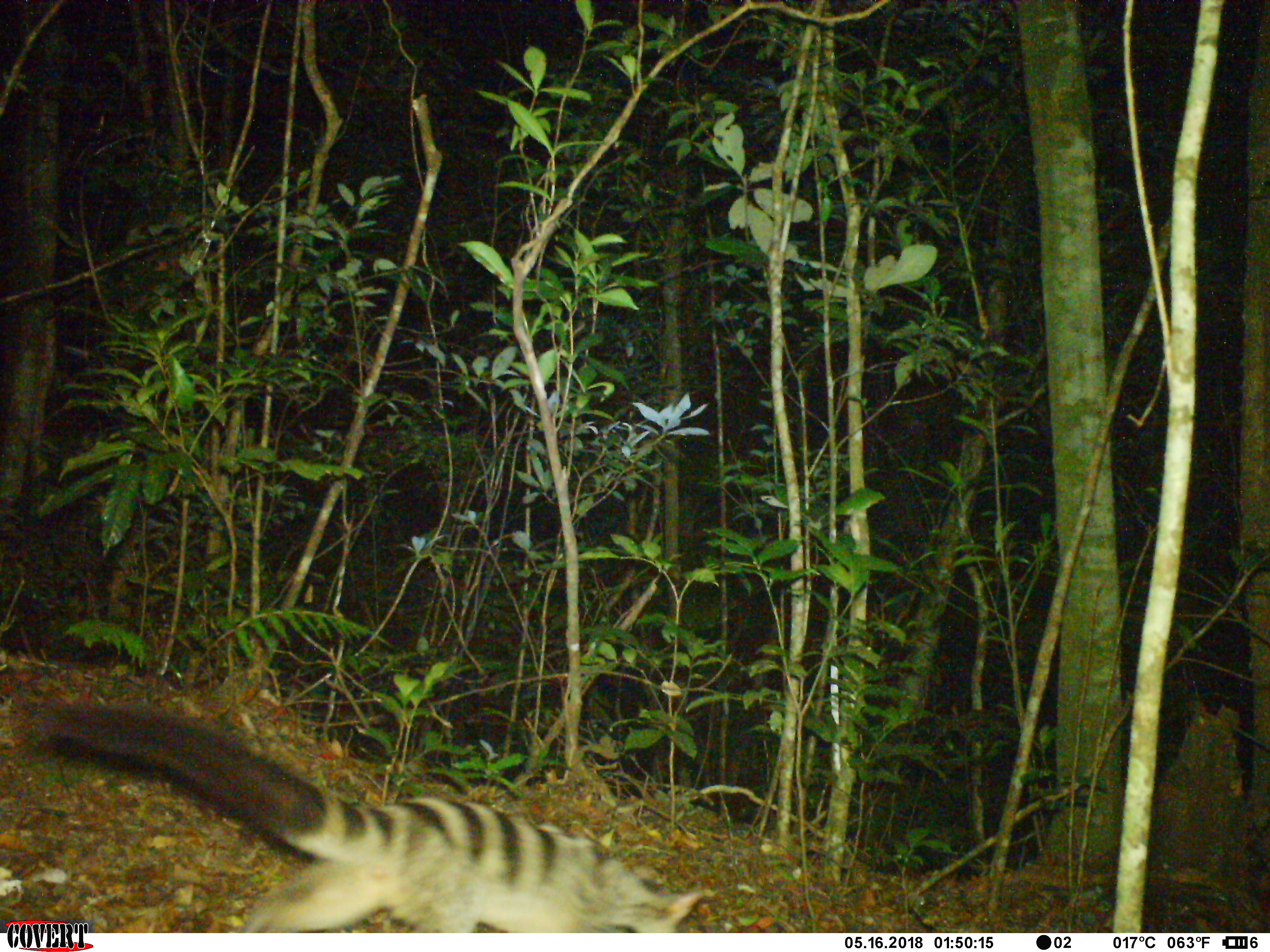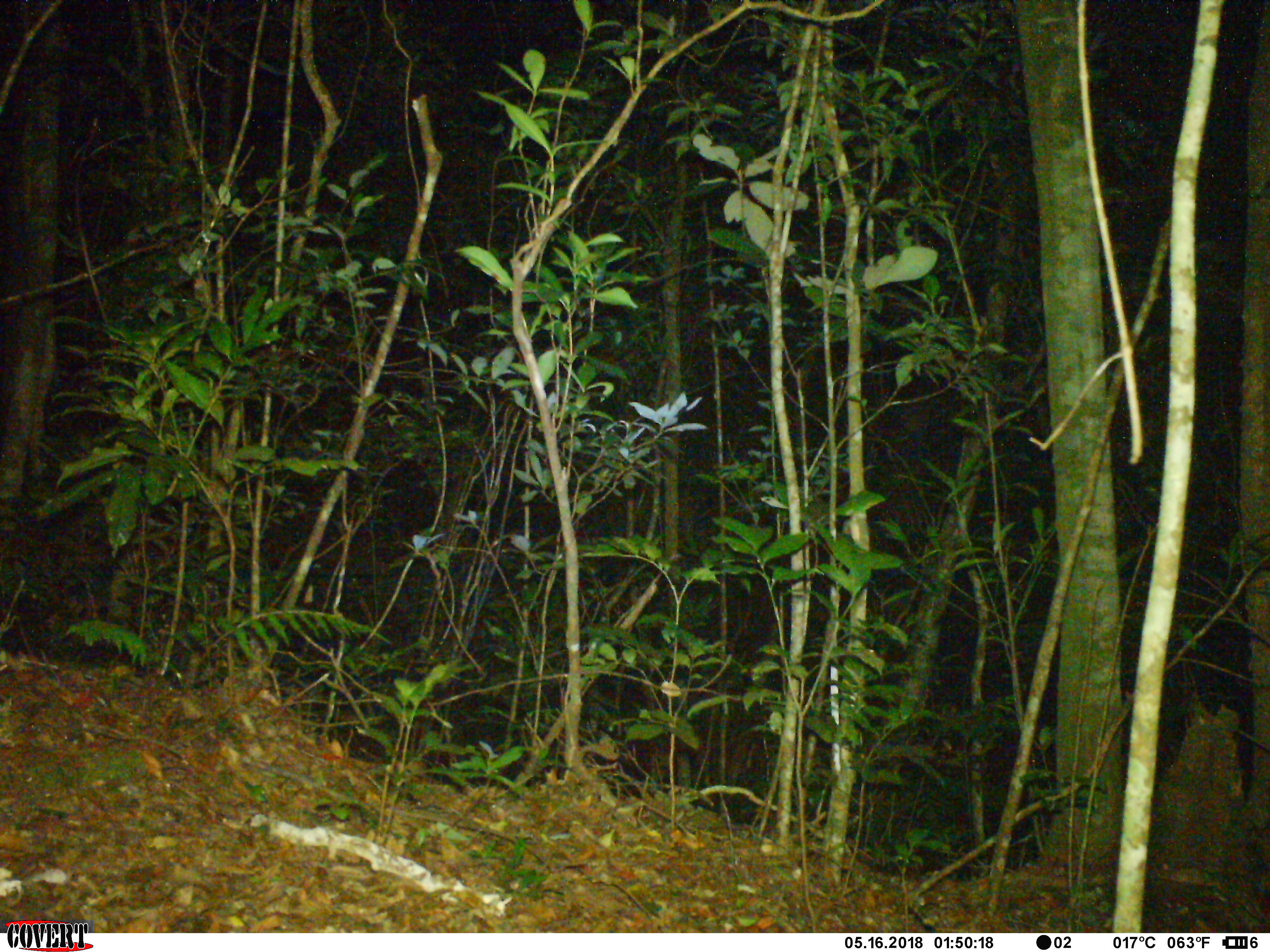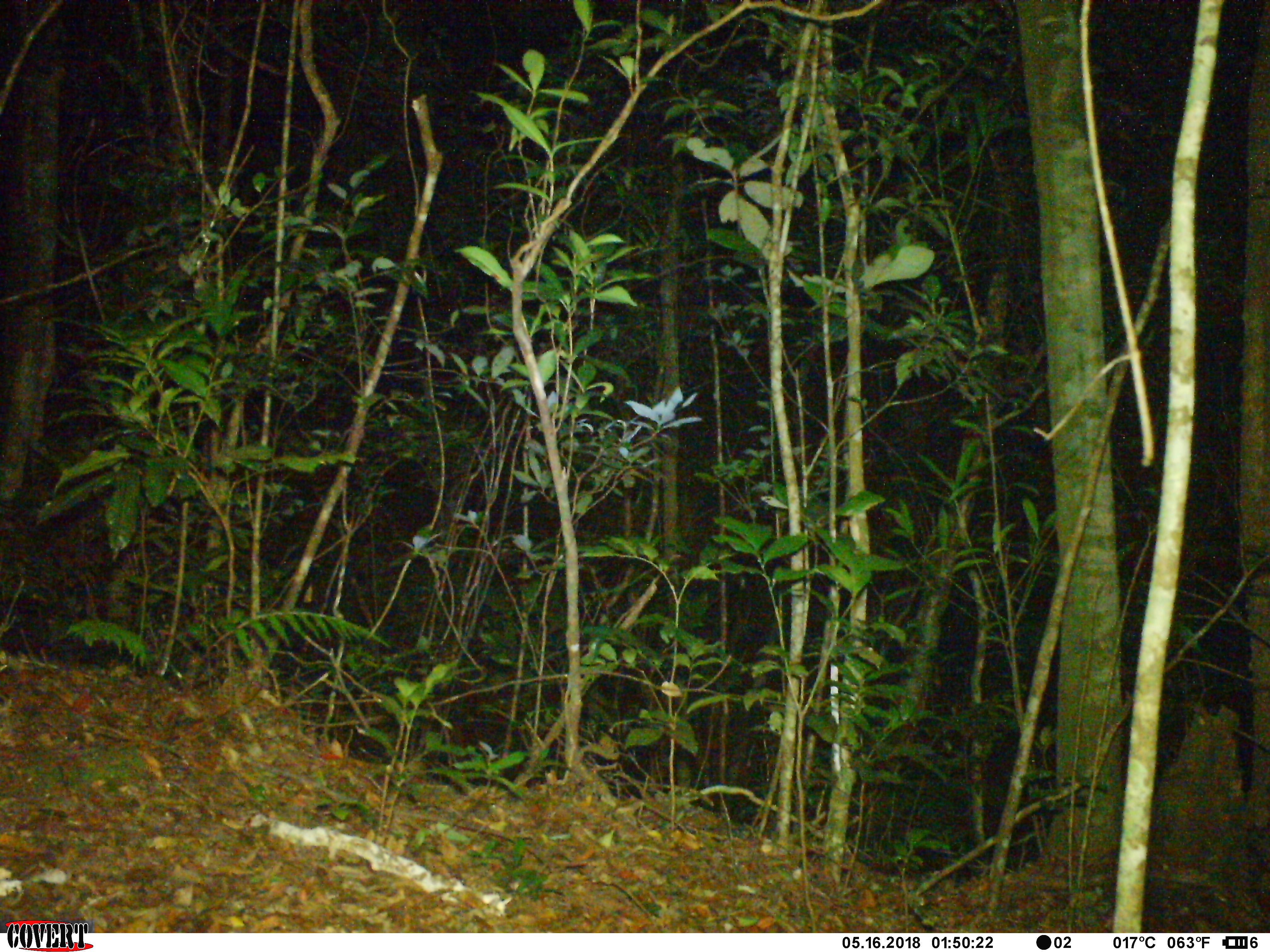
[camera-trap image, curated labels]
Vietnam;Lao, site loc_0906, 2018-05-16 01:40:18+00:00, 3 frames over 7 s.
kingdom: Animalia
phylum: Chordata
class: Mammalia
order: Carnivora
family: Viverridae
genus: Chrotogale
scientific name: Chrotogale owstoni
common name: owston's civet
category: owstons civet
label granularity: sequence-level